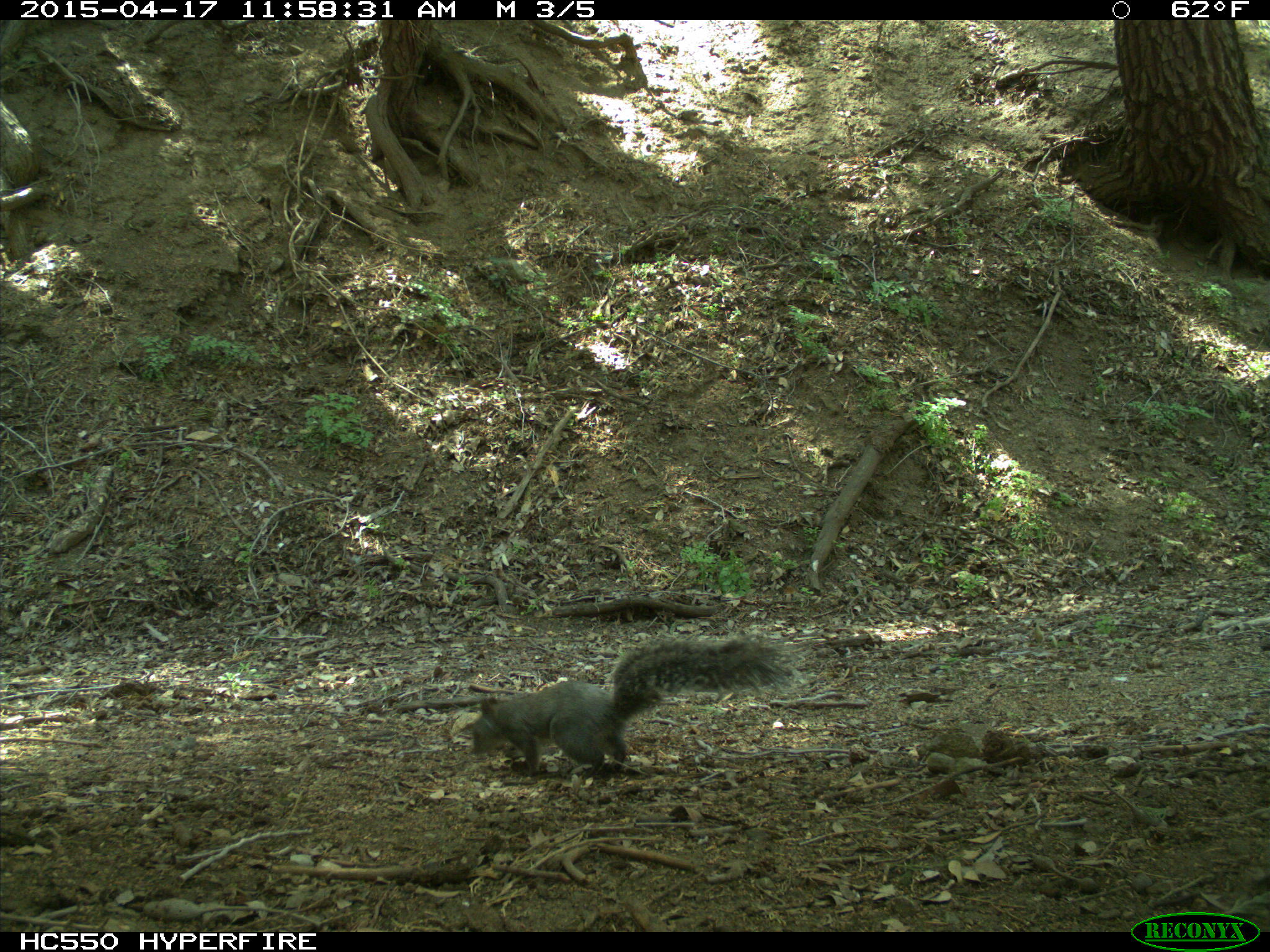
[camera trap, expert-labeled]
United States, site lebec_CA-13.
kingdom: Animalia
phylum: Chordata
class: Mammalia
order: Rodentia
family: Sciuridae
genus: Sciurus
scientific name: Sciurus carolinensis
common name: eastern gray squirrel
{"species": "Sciurus carolinensis (eastern gray squirrel)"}